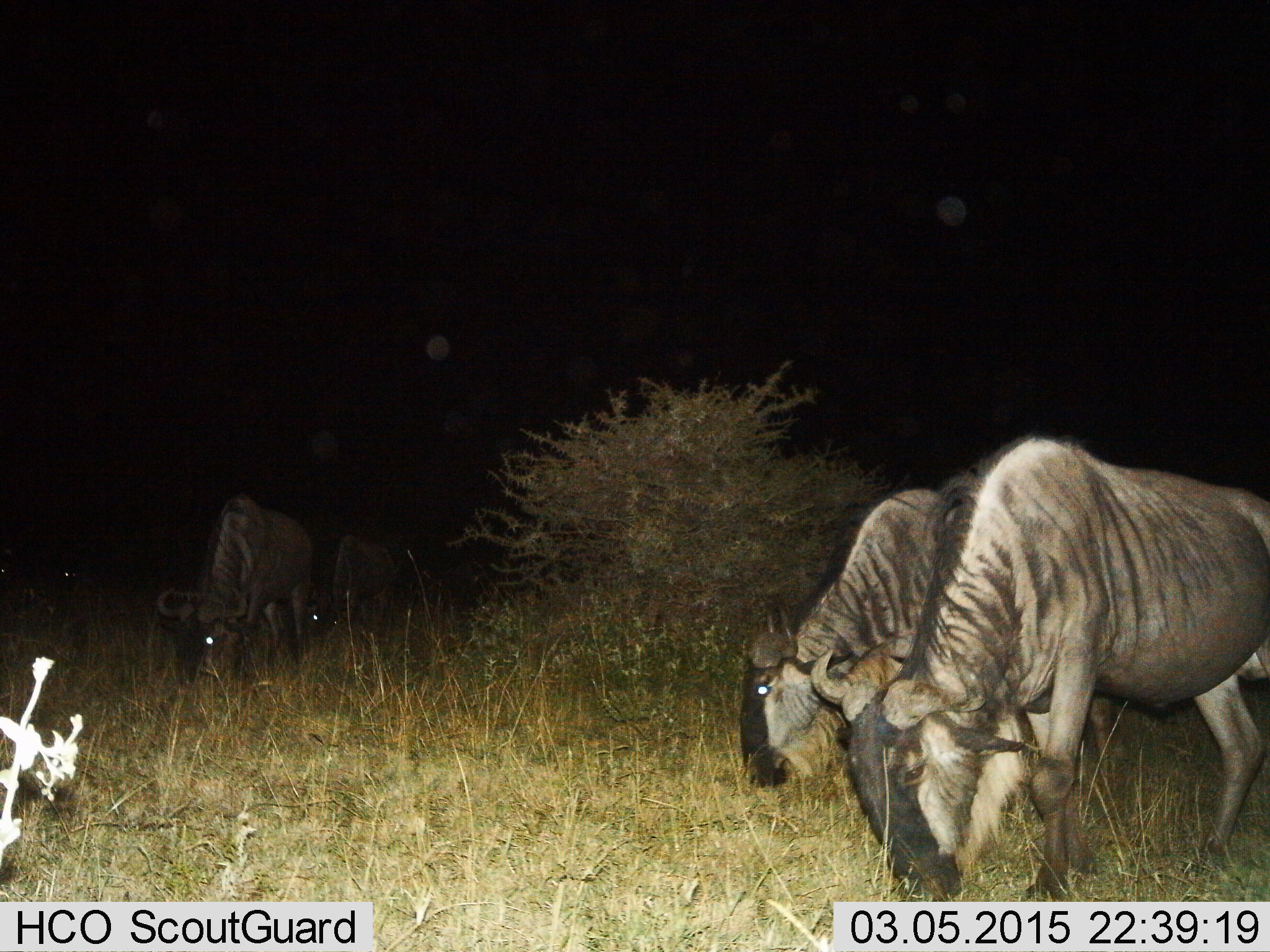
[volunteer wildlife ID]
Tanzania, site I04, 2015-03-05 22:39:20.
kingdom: Animalia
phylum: Chordata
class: Mammalia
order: Artiodactyla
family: Bovidae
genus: Connochaetes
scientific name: Connochaetes taurinus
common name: blue wildebeest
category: wildebeest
Wildebeest (blue wildebeest) (Connochaetes taurinus), count 4. Behavior (volunteer vote fractions): standing 20%, resting 10%, moving 0%, interacting 0%. Young present (vote fraction): 0%. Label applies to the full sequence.